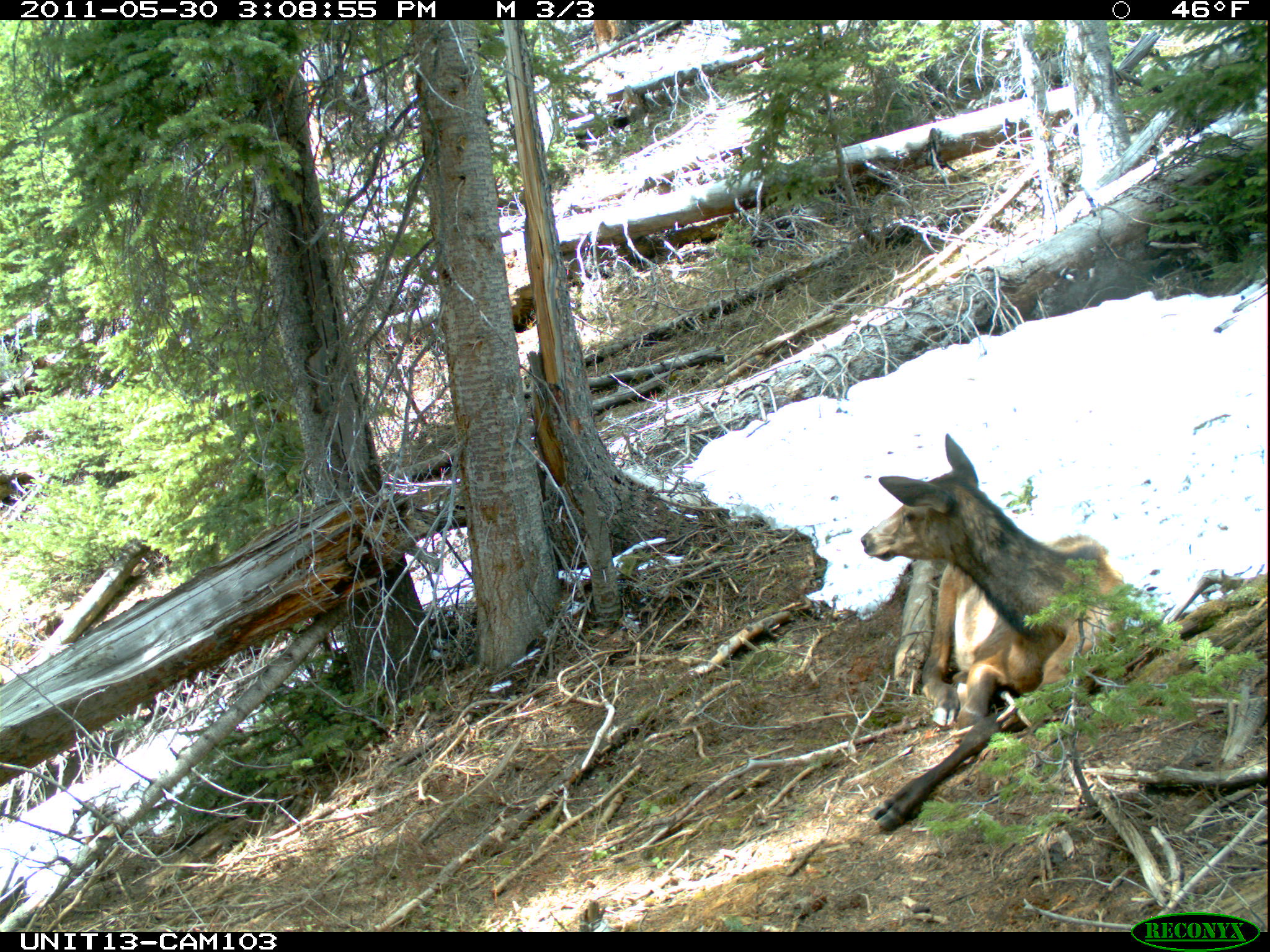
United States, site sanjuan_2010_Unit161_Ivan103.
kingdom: Animalia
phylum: Chordata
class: Mammalia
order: Artiodactyla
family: Cervidae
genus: Cervus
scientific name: Cervus elaphus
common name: red deer